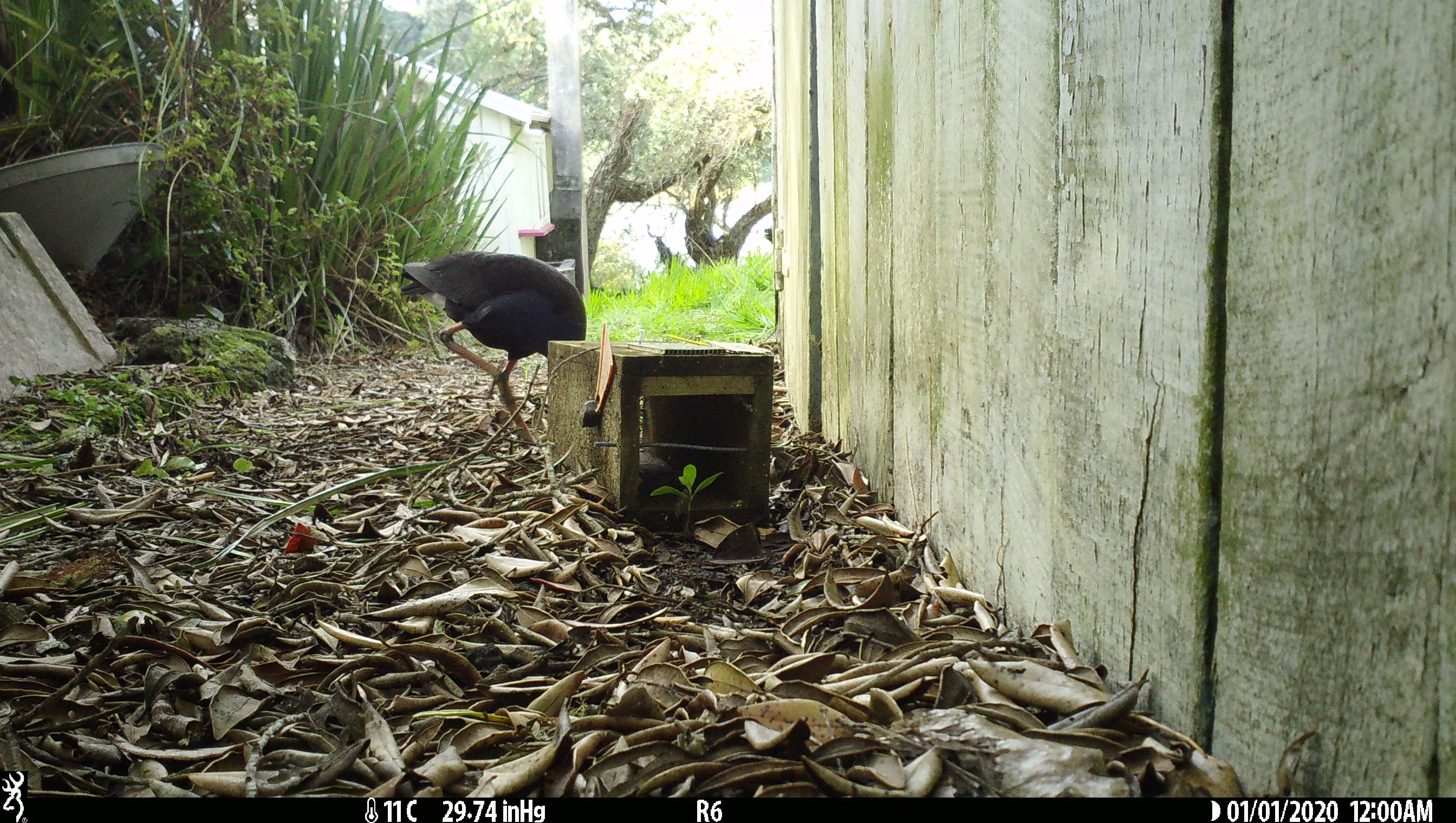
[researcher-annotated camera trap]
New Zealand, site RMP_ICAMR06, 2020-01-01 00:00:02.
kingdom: Animalia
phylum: Chordata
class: Aves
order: Gruiformes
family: Rallidae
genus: Porphyrio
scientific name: Porphyrio melanotus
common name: australasian swamphen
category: pukeko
Pukeko (australasian swamphen) (Porphyrio melanotus).